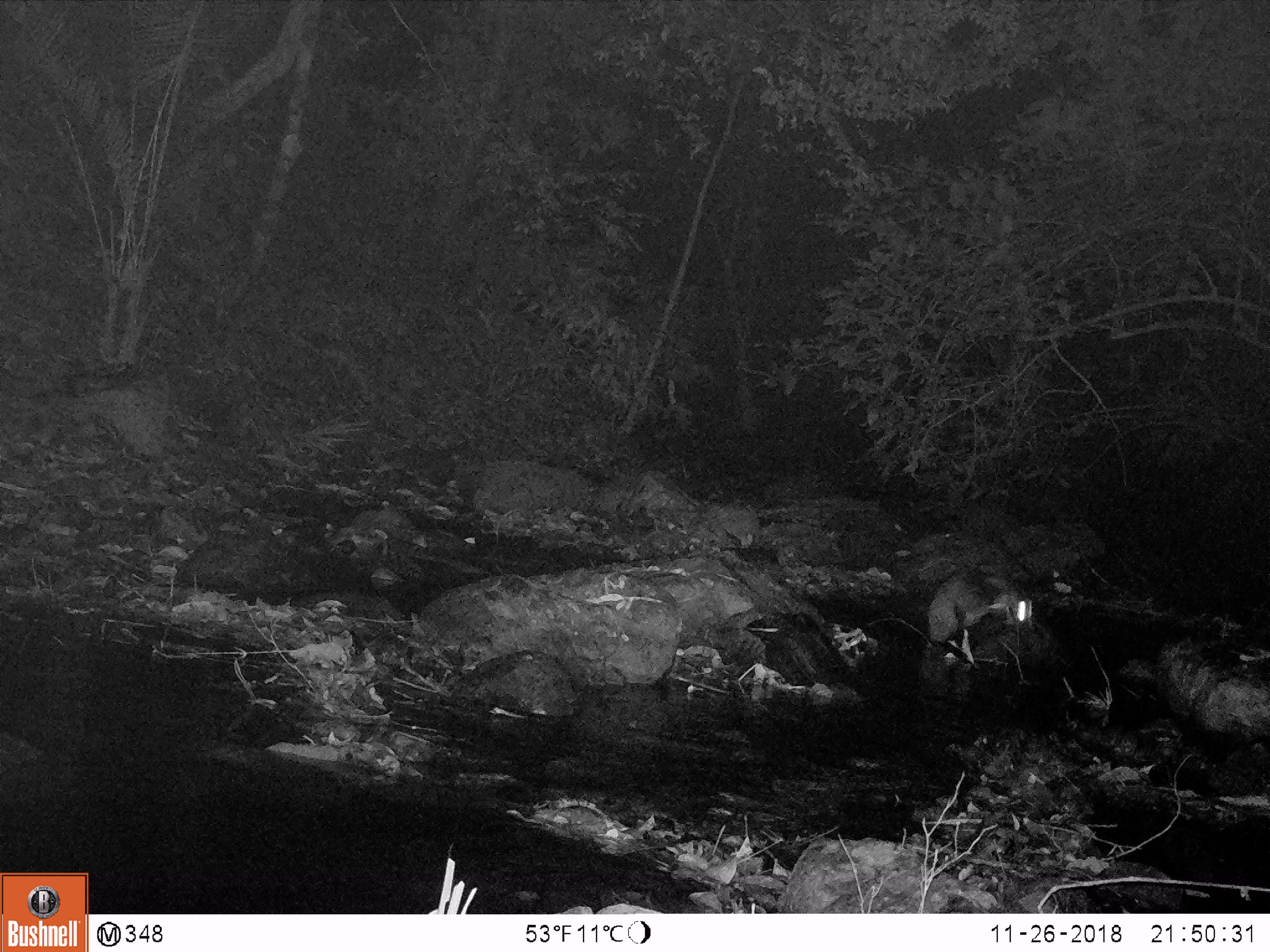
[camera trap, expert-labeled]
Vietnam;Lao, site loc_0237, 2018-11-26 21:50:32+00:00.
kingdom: Animalia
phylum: Chordata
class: Mammalia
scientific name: Mammalia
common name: mammal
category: unidentified small mammal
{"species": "unidentified small mammal (mammal) (Mammalia)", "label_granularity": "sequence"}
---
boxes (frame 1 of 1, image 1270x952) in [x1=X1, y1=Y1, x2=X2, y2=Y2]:
unidentified small mammal: [x1=927, y1=569, x2=1032, y2=642]